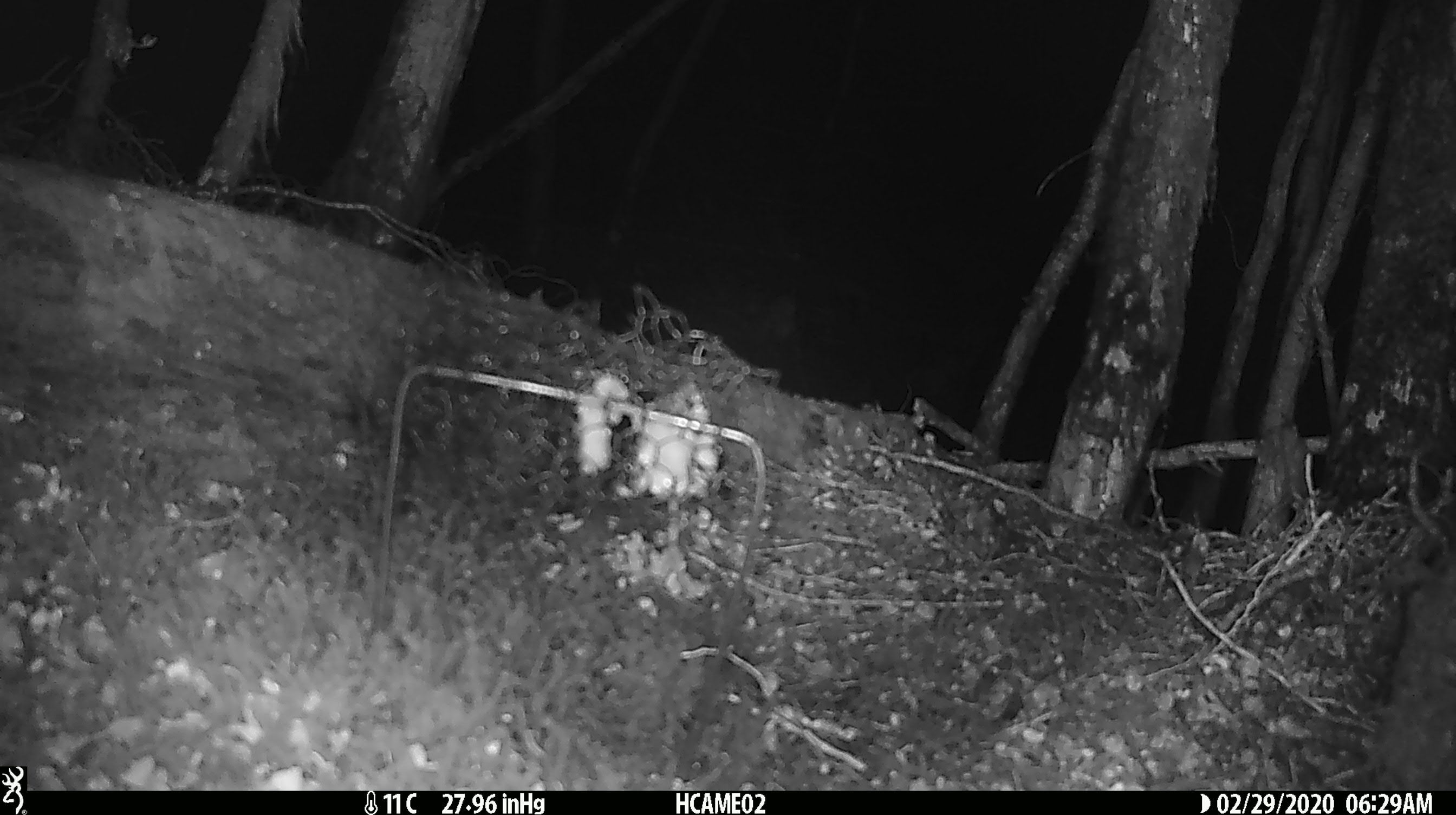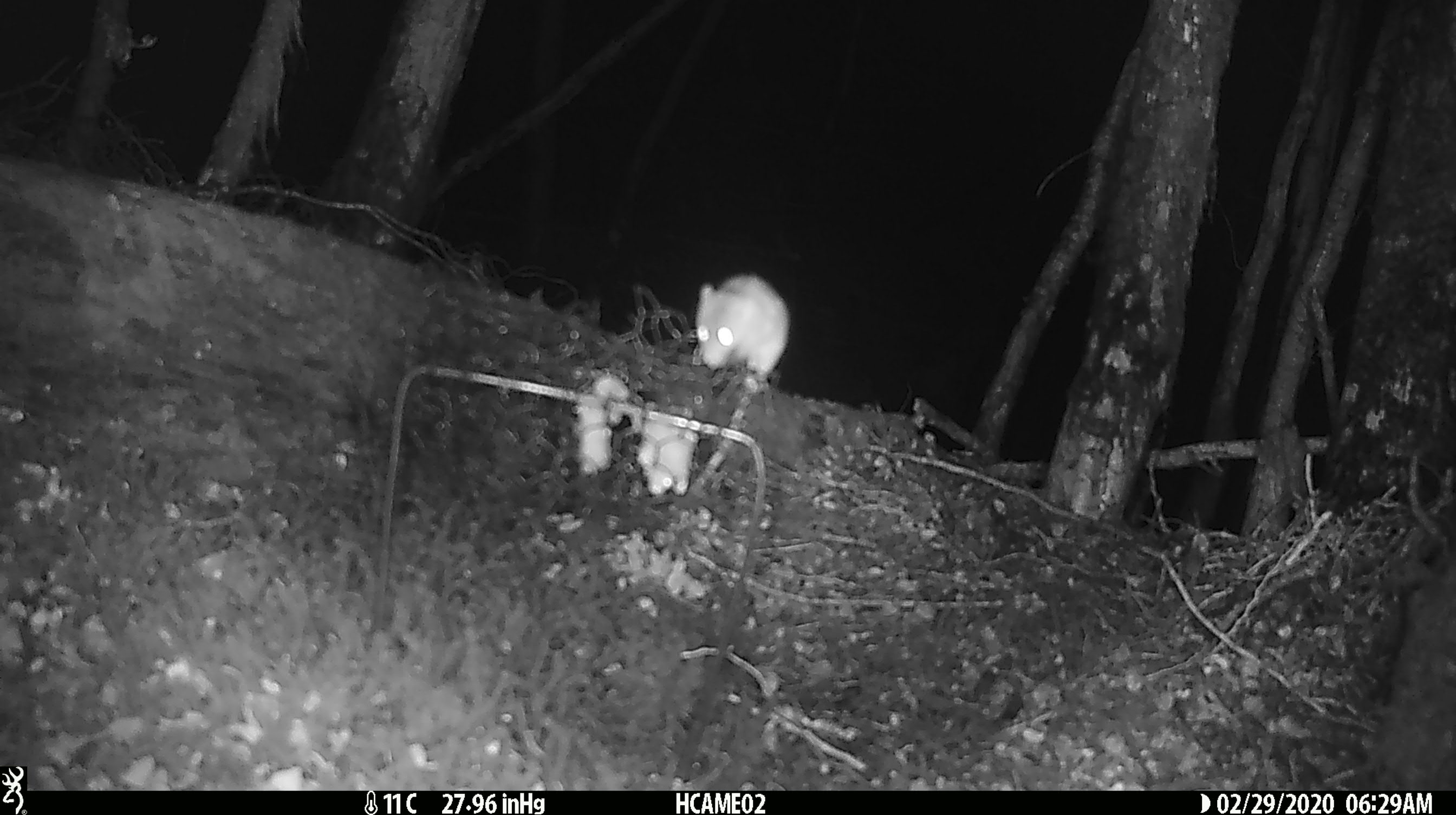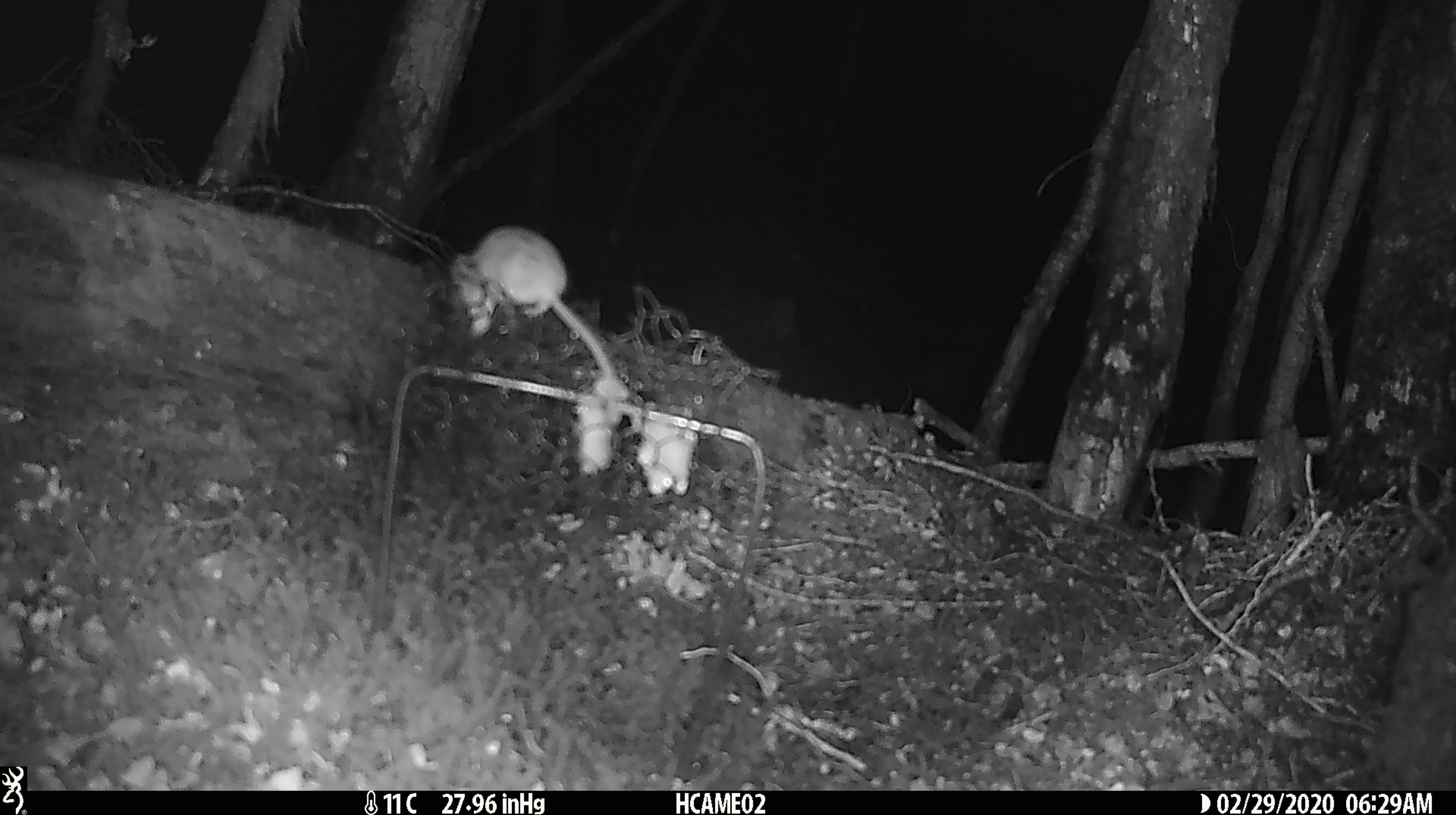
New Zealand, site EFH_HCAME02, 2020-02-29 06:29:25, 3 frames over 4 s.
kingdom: Animalia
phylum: Chordata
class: Mammalia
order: Rodentia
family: Muridae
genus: Mus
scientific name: Mus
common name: mouse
Mouse (Mus).